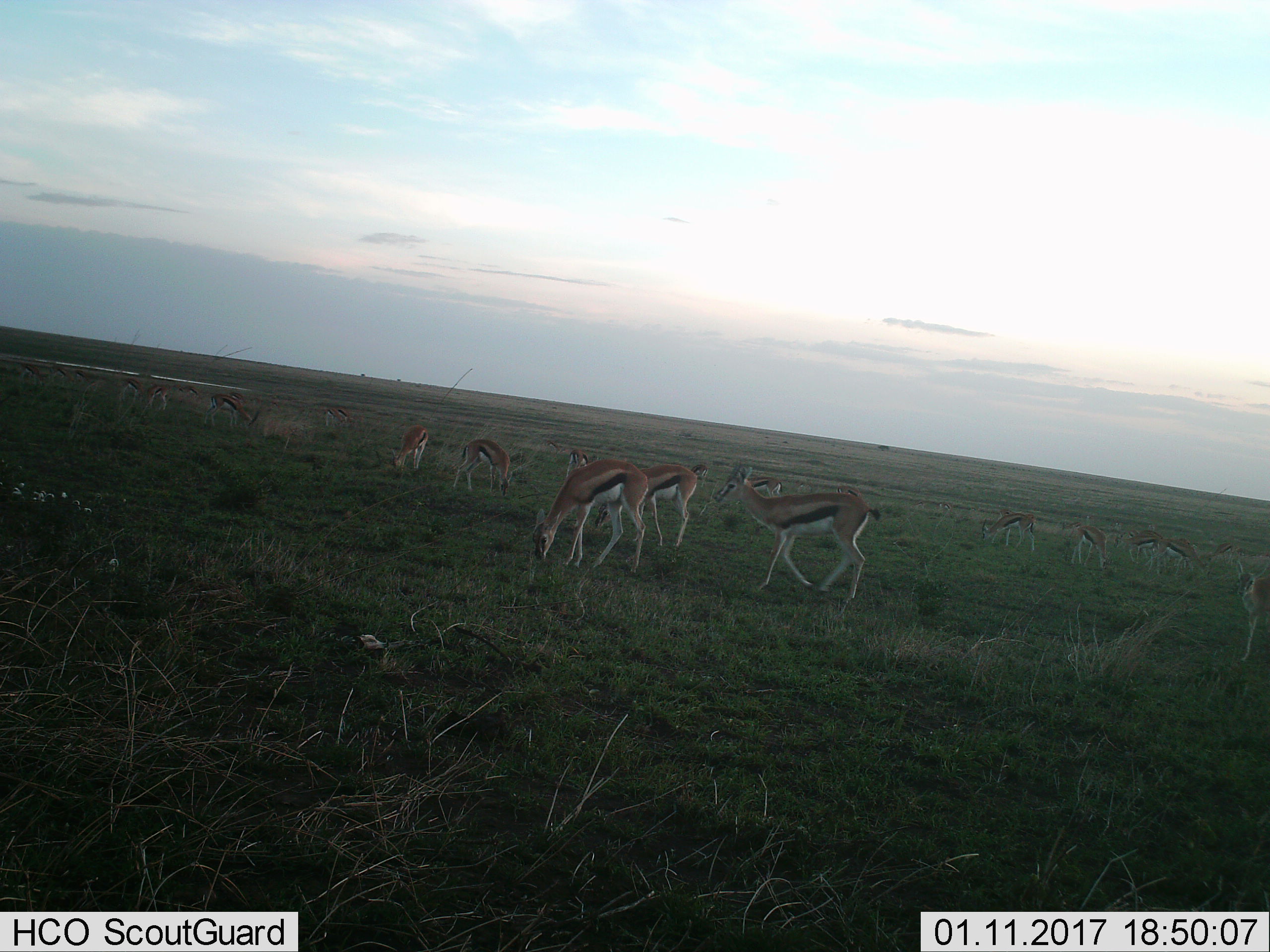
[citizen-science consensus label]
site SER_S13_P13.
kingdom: Animalia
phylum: Chordata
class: Mammalia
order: Artiodactyla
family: Bovidae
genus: Eudorcas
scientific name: Eudorcas thomsonii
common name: thomson's gazelle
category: gazellethomsons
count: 11-50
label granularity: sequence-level